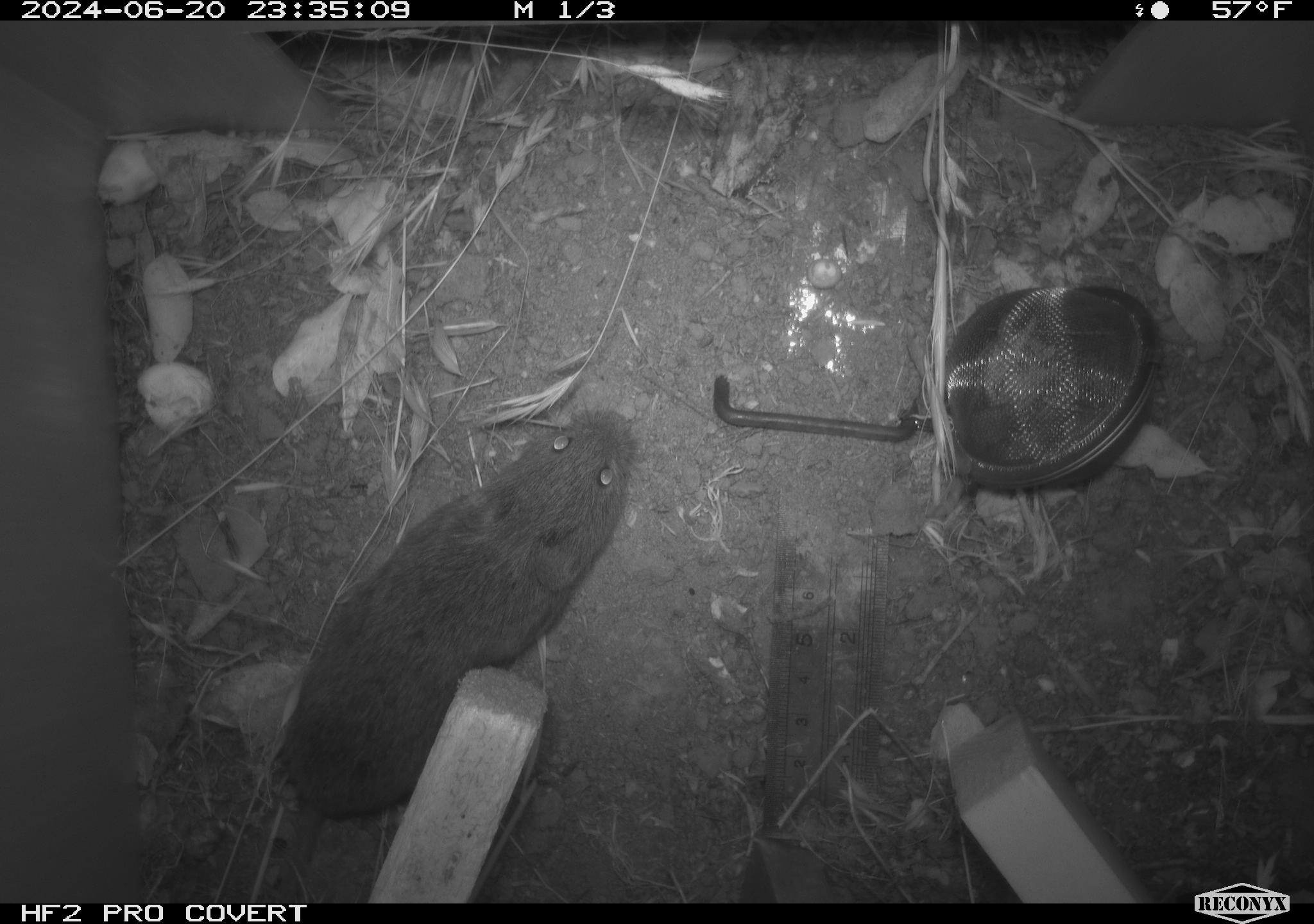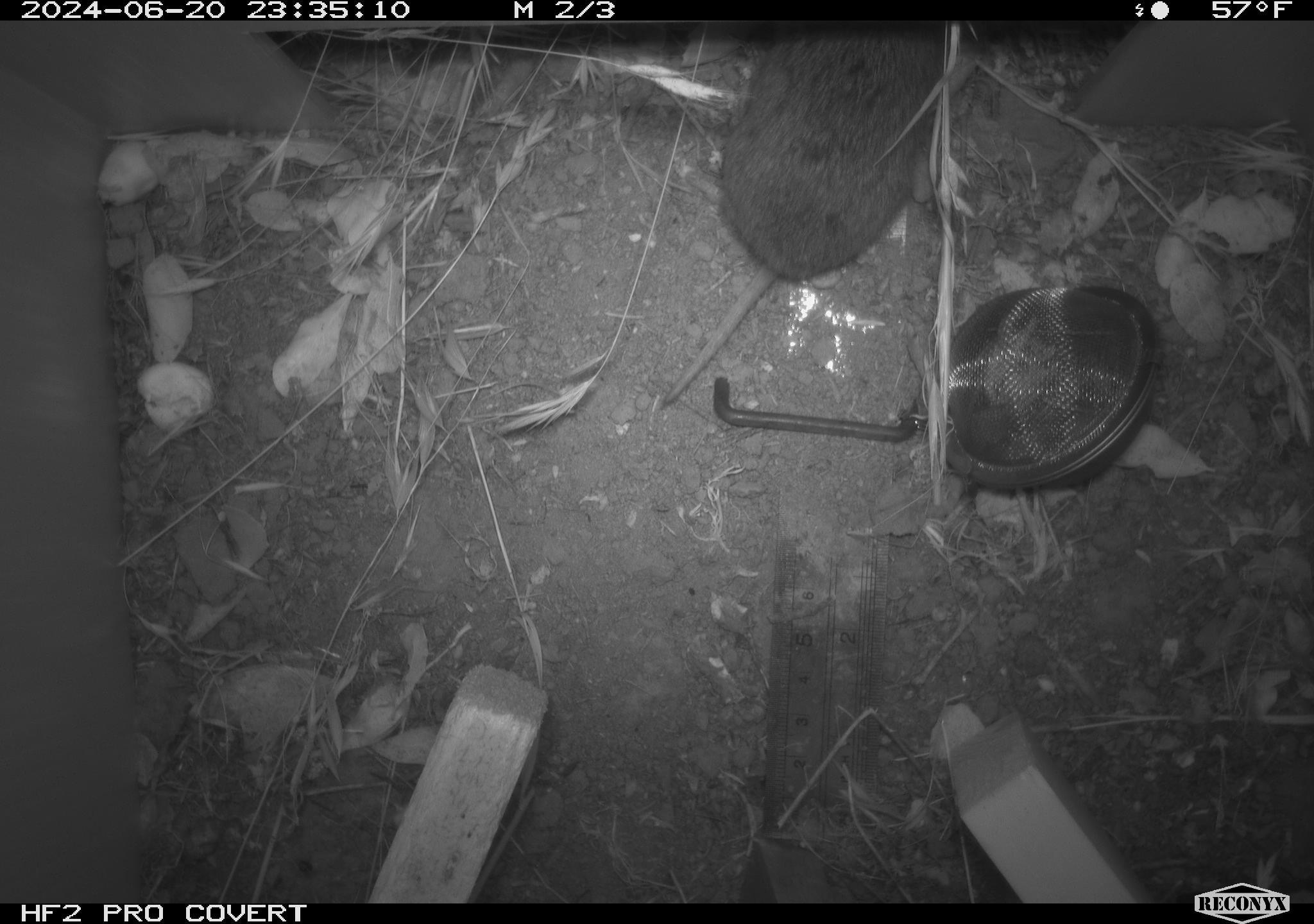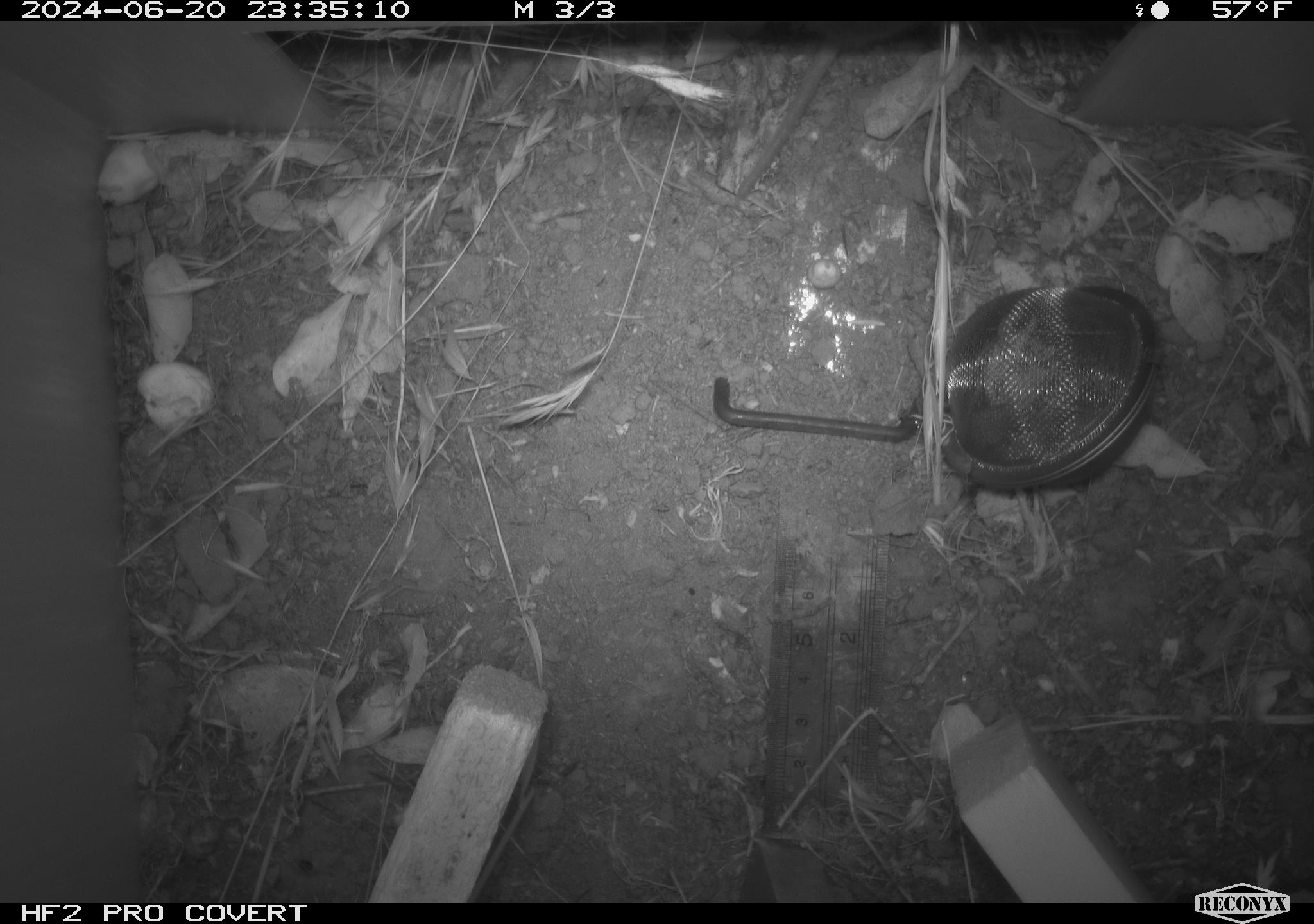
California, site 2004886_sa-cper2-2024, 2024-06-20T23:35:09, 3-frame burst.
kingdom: Animalia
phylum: Chordata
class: Mammalia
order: Rodentia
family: Cricetidae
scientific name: Arvicolinae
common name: voles, lemmings, and muskrats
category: arvicolinae subfamily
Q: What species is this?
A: Arvicolinae subfamily (voles, lemmings, and muskrats) (Arvicolinae).